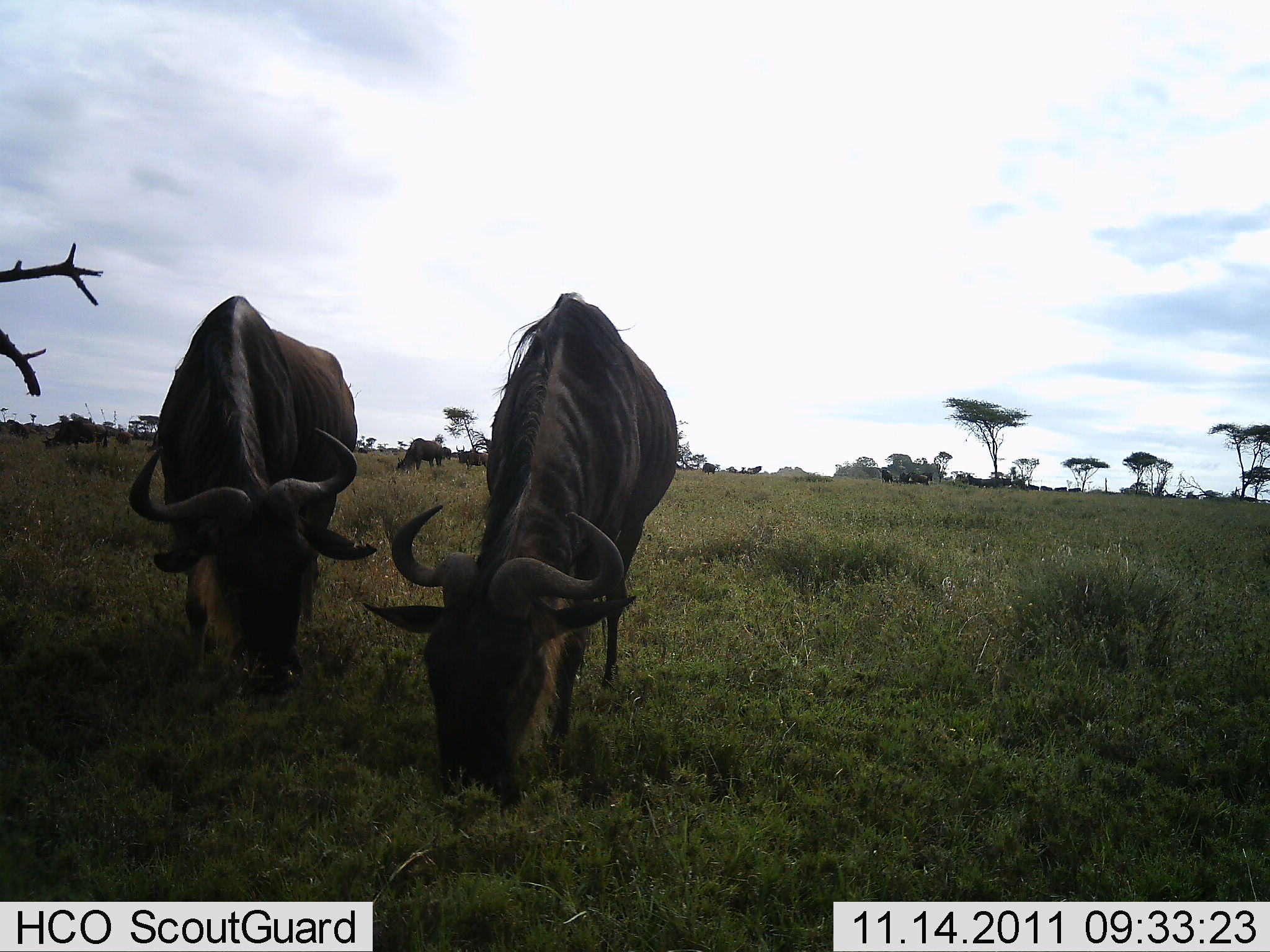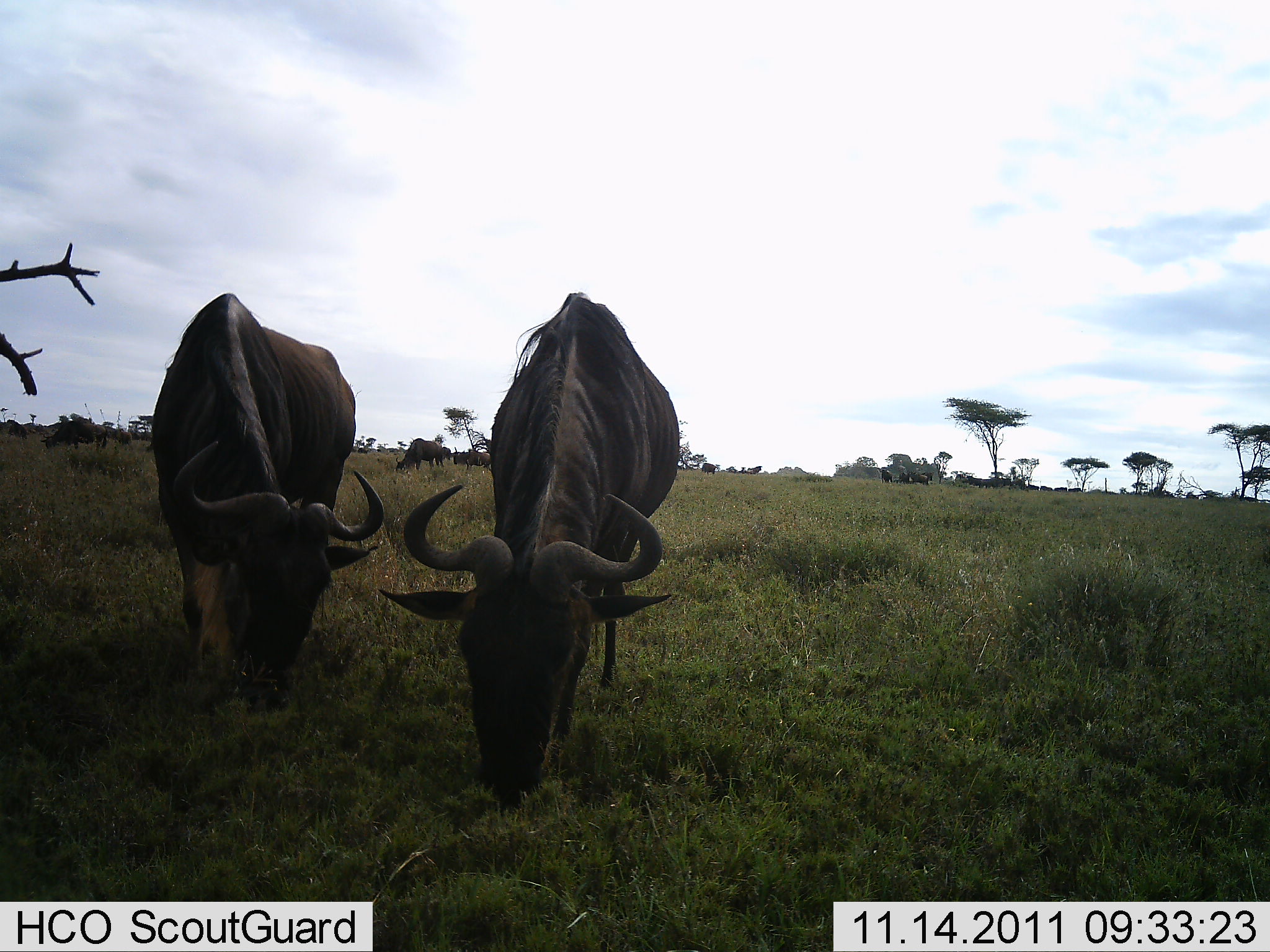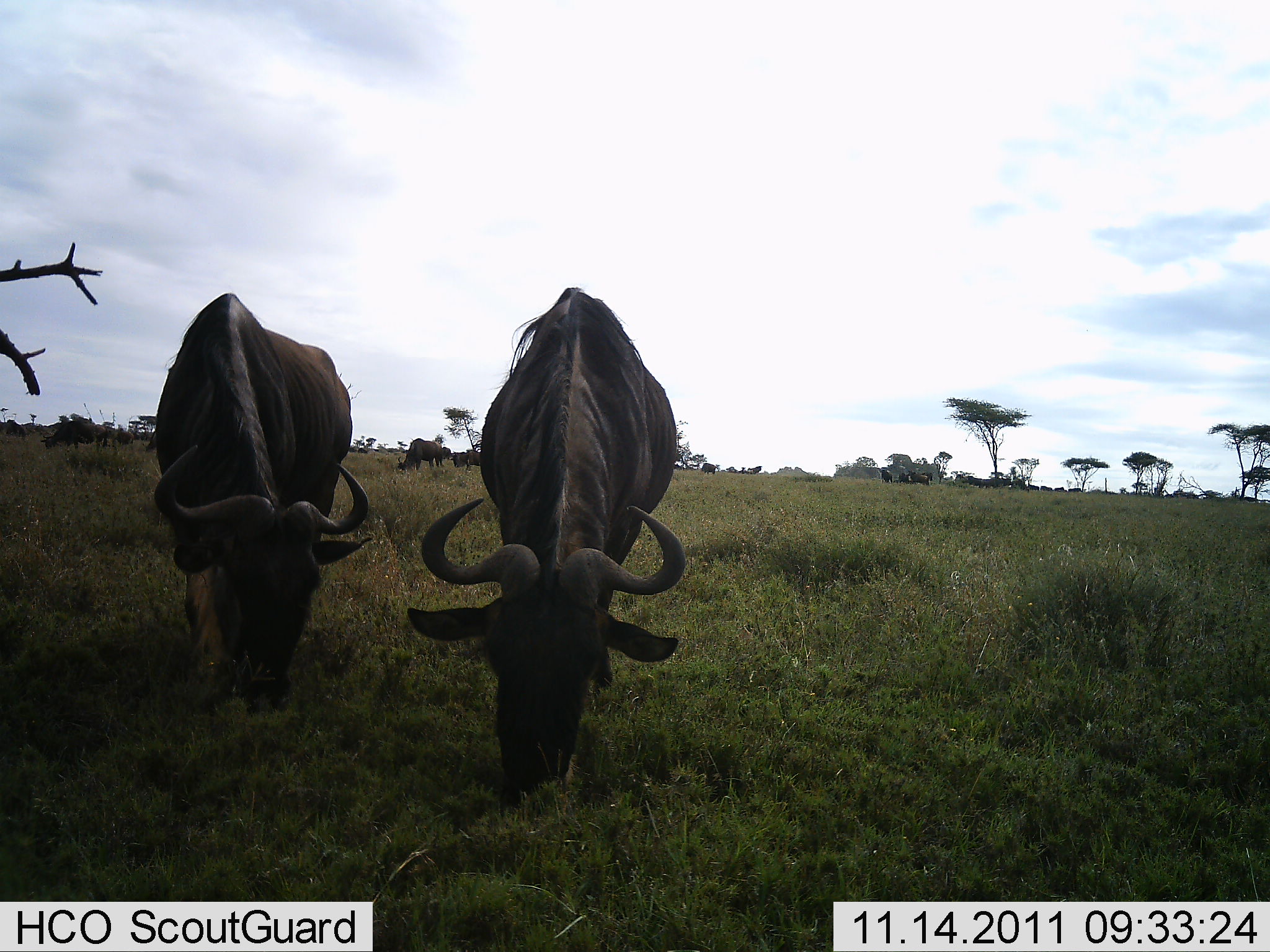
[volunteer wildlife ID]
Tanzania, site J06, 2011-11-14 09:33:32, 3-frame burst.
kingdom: Animalia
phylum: Chordata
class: Mammalia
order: Artiodactyla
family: Bovidae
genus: Connochaetes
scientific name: Connochaetes taurinus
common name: blue wildebeest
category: wildebeest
Wildebeest (blue wildebeest) (Connochaetes taurinus), count 4. Behavior (volunteer vote fractions): standing 27%, resting 0%, moving 9%, interacting 0%. Young present (vote fraction): 0%. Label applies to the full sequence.